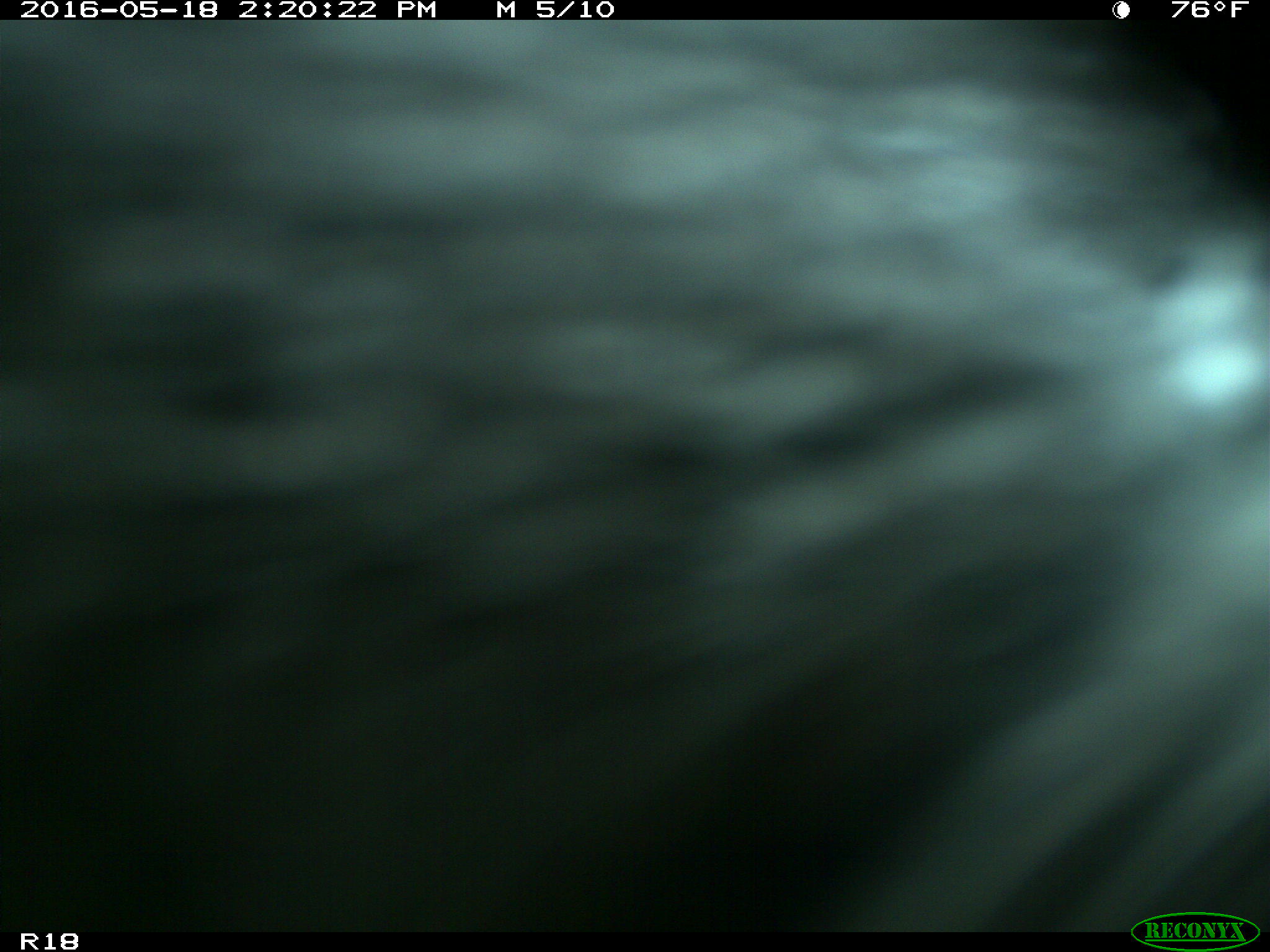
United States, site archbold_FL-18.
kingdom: Animalia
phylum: Chordata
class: Mammalia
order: Artiodactyla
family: Bovidae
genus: Bos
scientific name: Bos taurus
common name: domestic cow